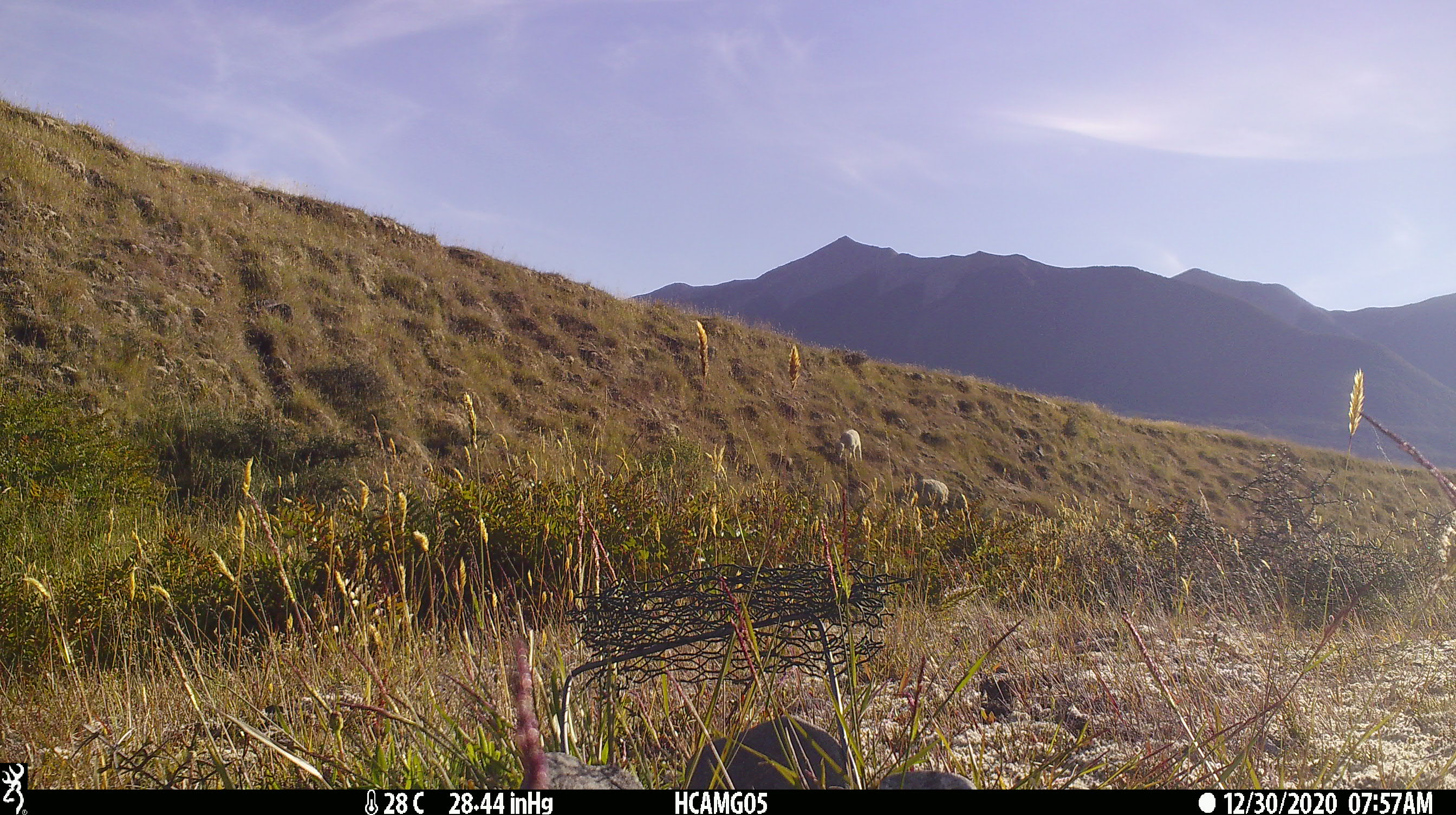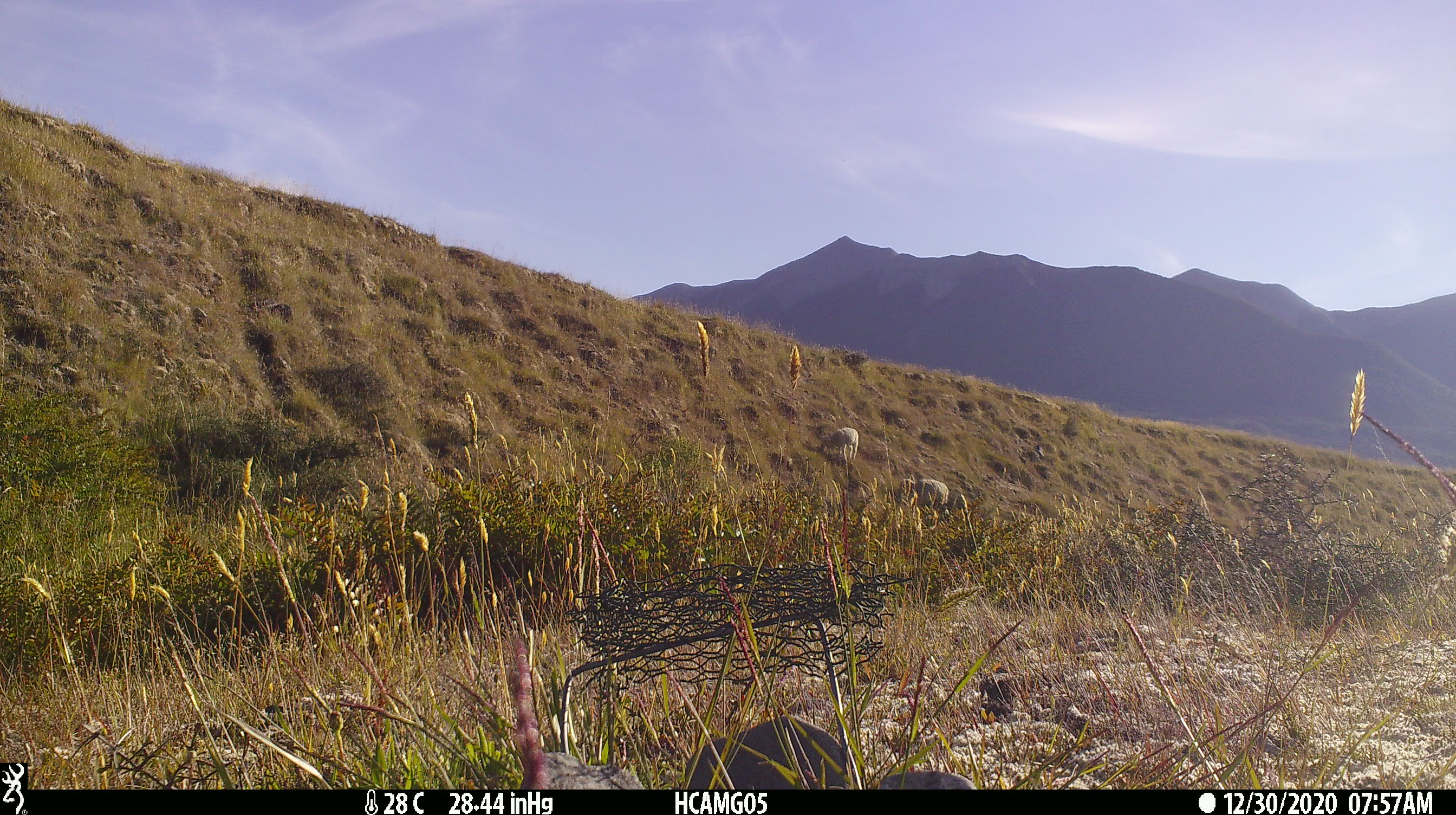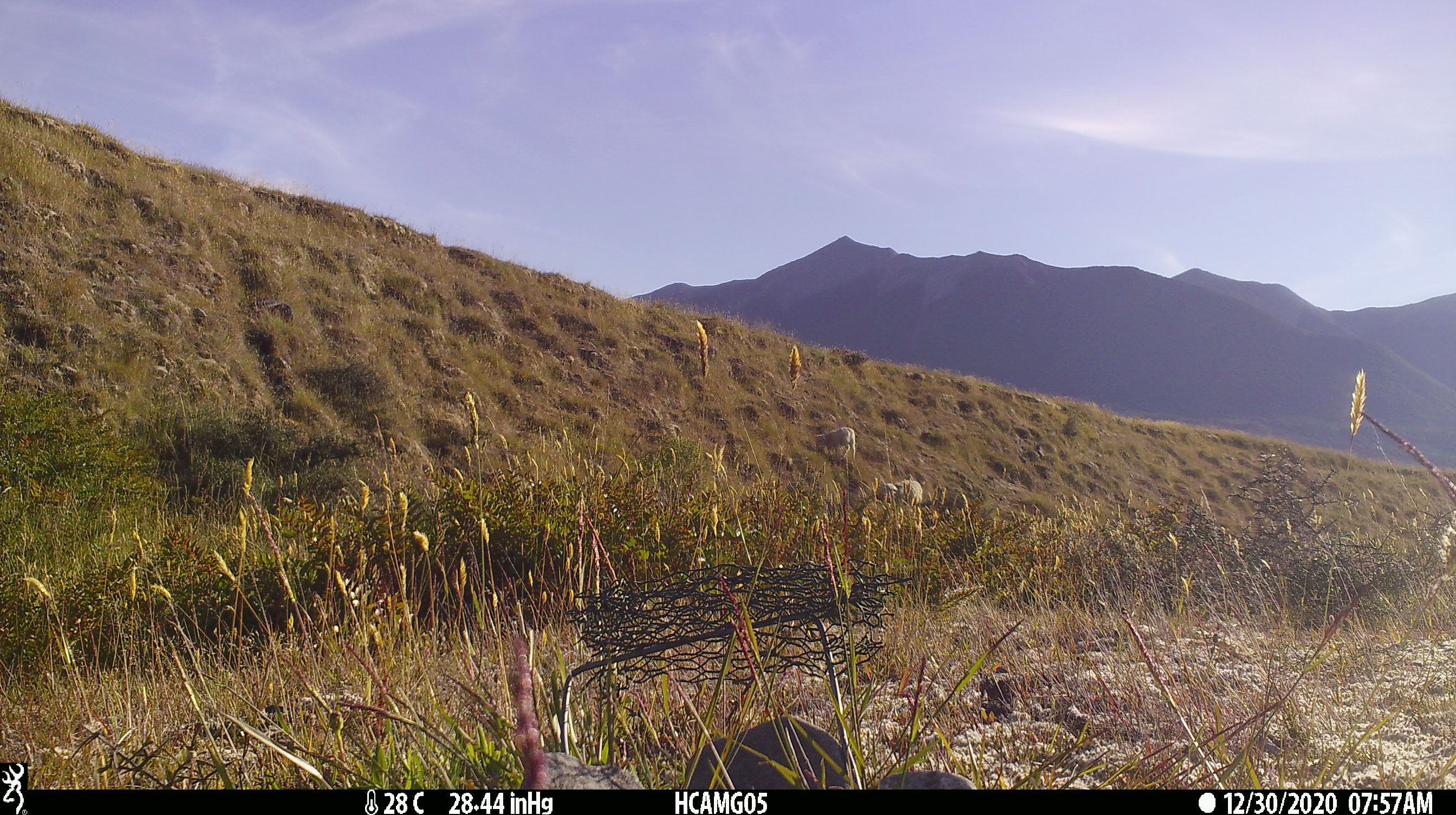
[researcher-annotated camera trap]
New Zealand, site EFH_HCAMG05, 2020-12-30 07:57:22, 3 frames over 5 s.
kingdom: Animalia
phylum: Chordata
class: Mammalia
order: Artiodactyla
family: Bovidae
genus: Ovis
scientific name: Ovis aries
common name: domestic sheep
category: sheep